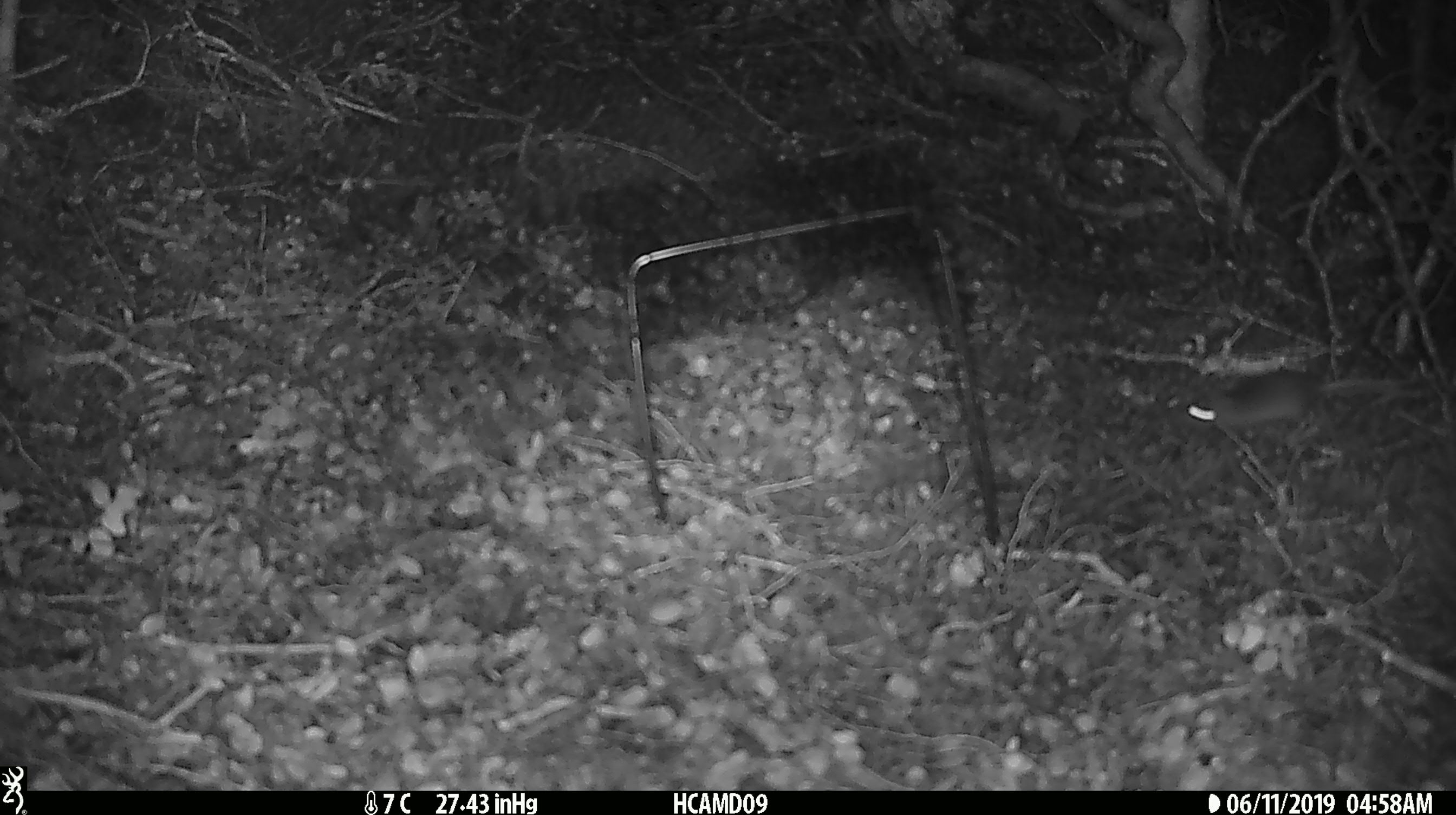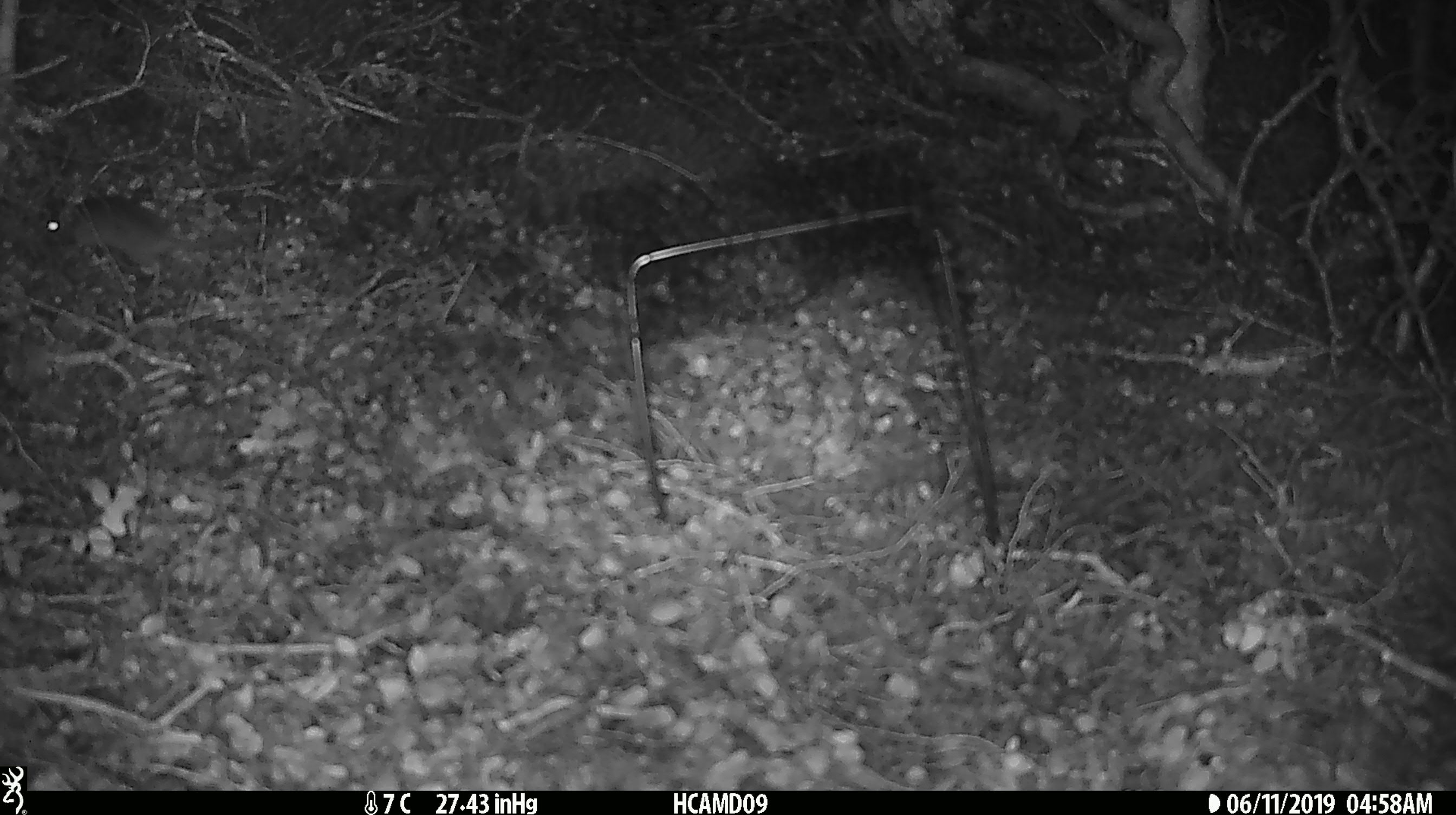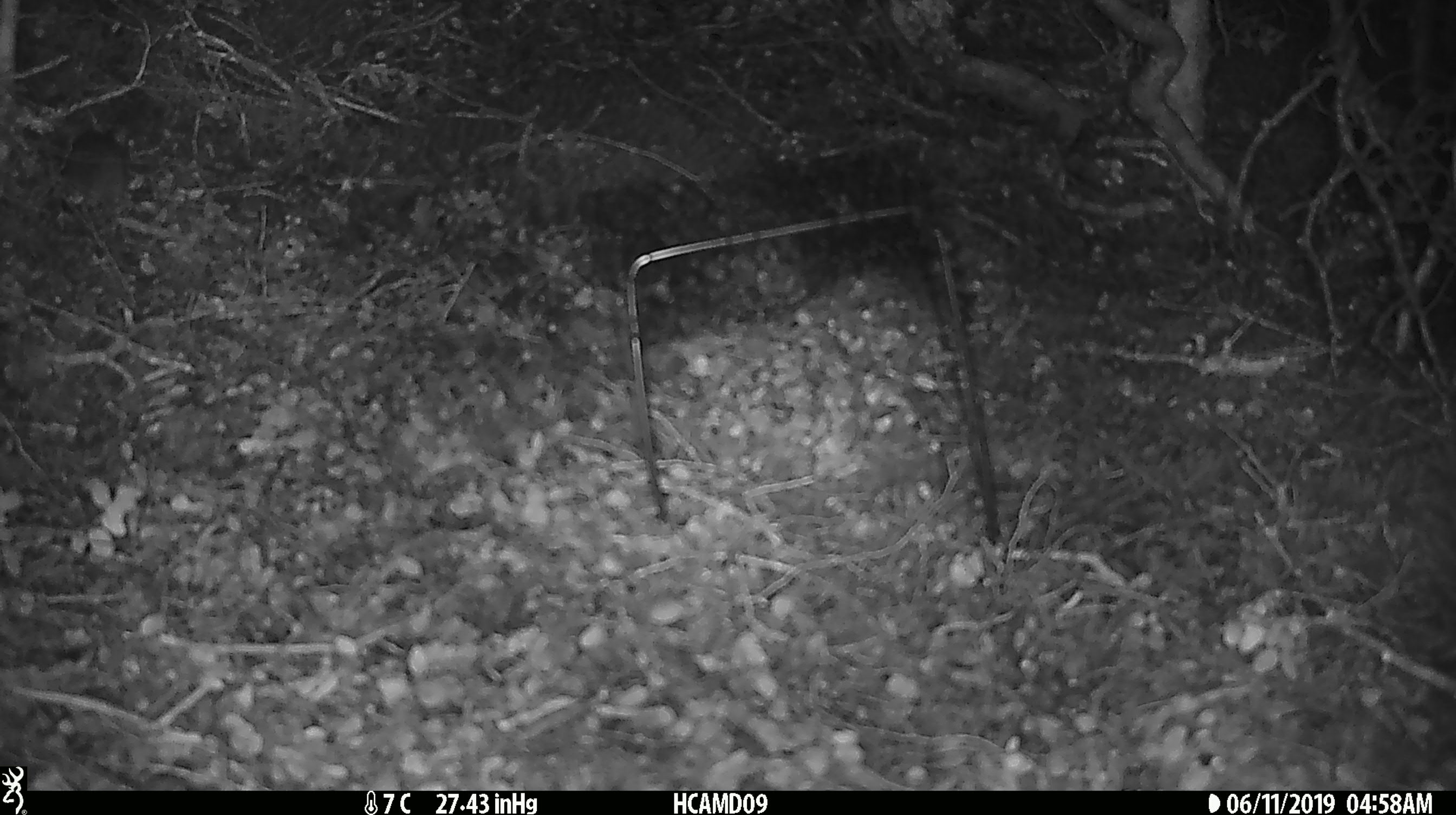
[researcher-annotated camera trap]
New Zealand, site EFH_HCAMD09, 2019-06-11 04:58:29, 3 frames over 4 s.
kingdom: Animalia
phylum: Chordata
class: Mammalia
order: Rodentia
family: Muridae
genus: Mus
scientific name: Mus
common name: mouse